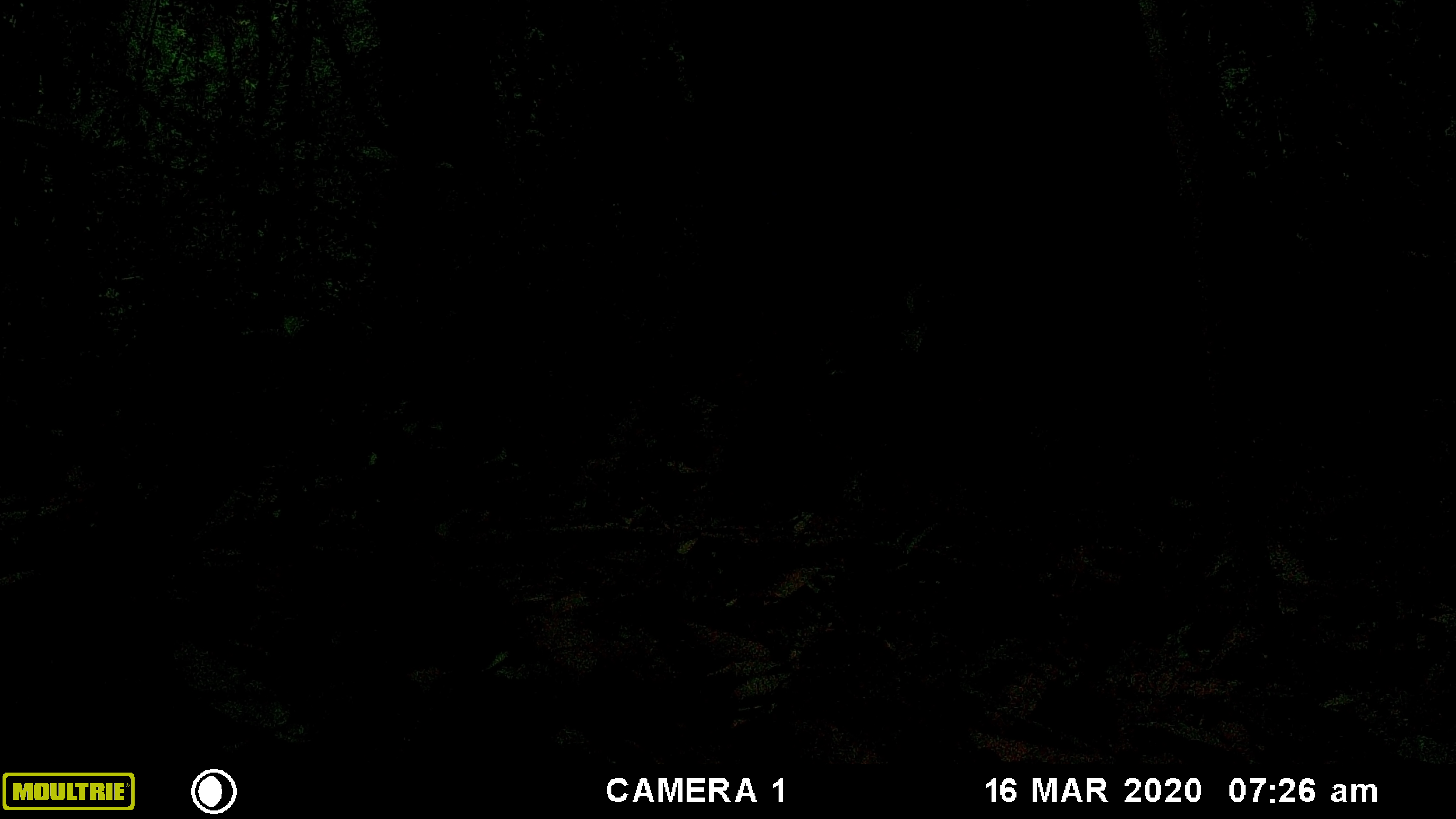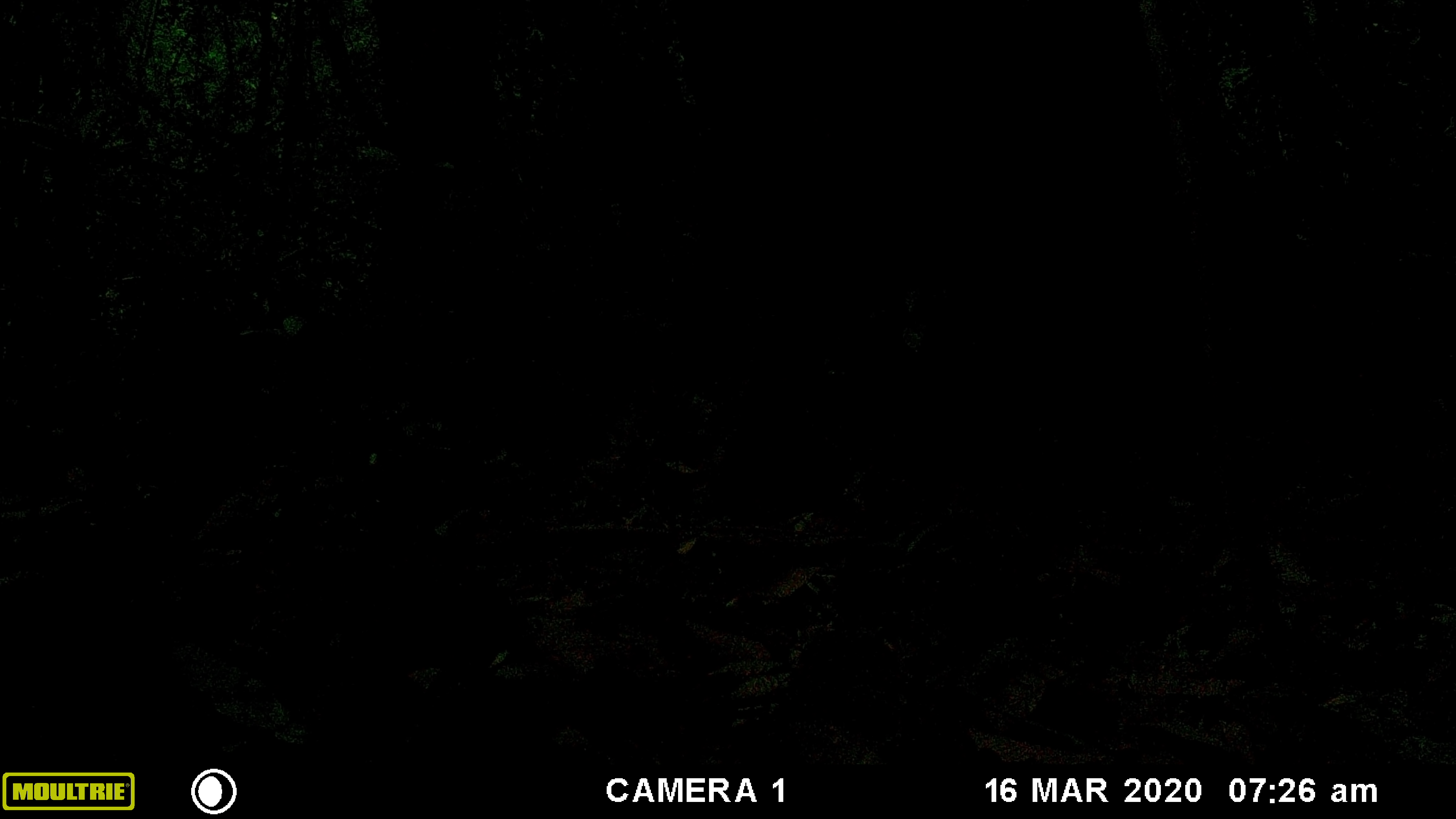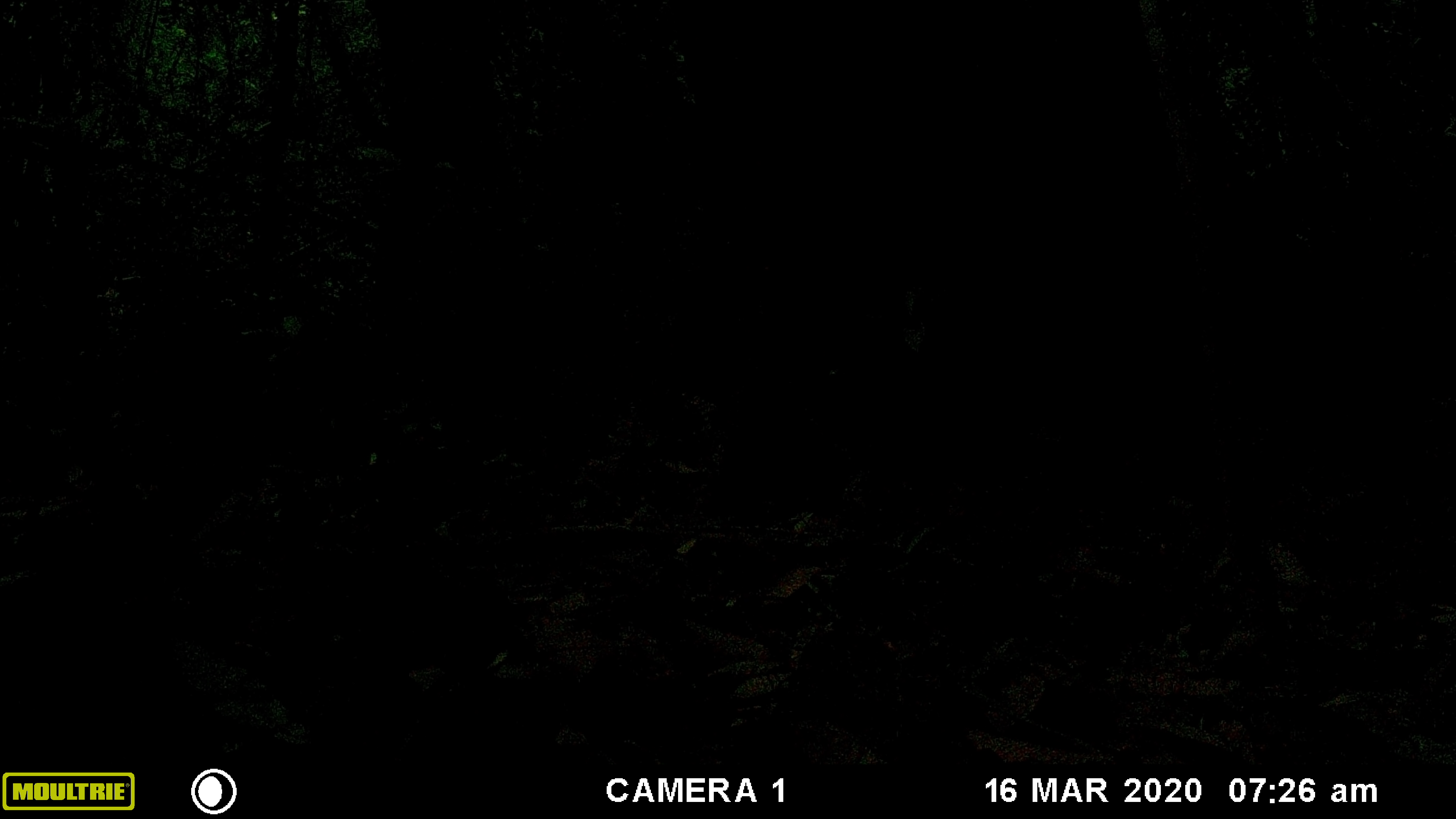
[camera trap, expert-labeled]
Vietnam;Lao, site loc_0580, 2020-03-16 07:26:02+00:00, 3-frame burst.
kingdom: Animalia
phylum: Chordata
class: Mammalia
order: Primates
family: Cercopithecidae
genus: Macaca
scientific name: Macaca arctoides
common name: stump-tailed macaque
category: stump tailed macaque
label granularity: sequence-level